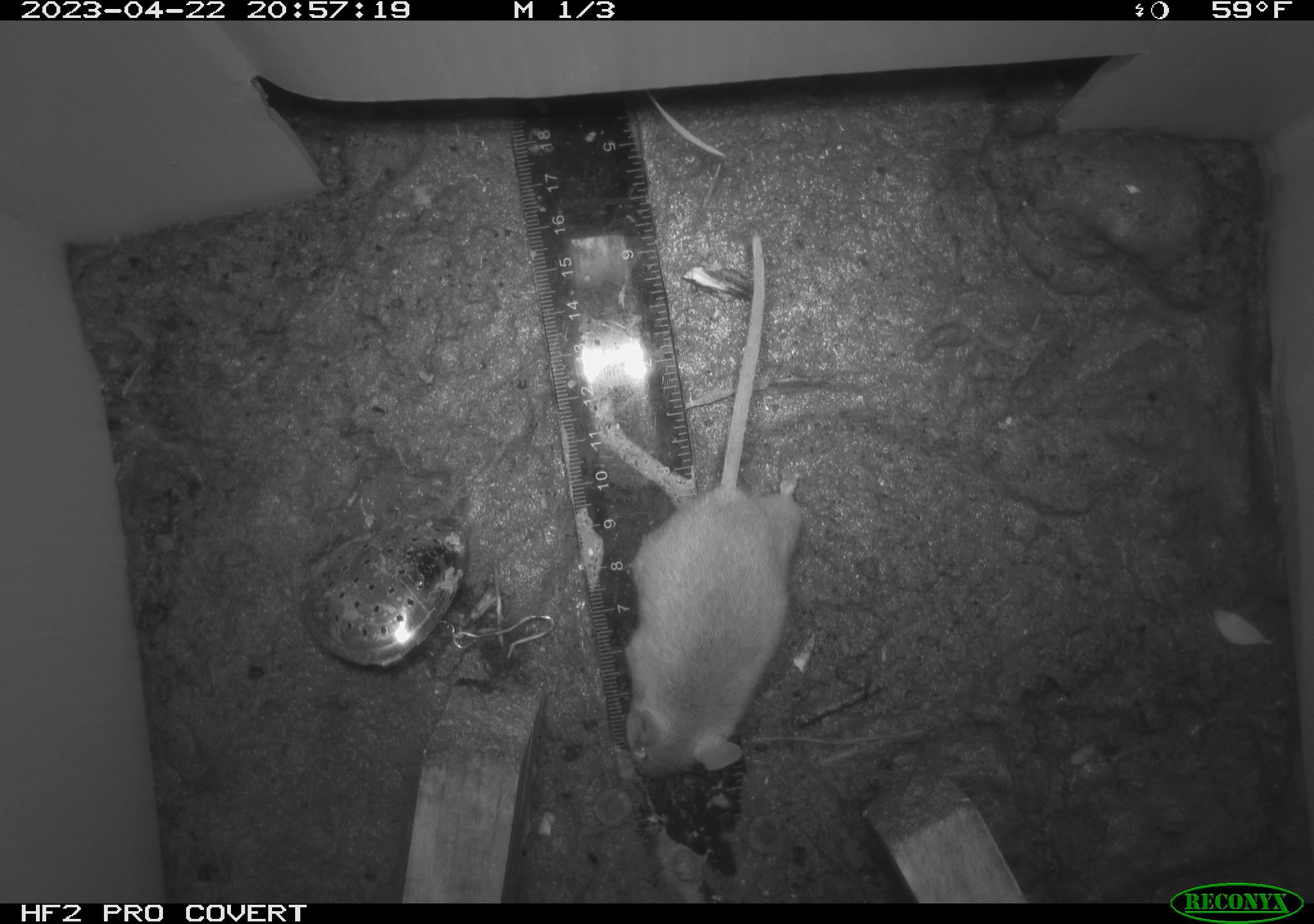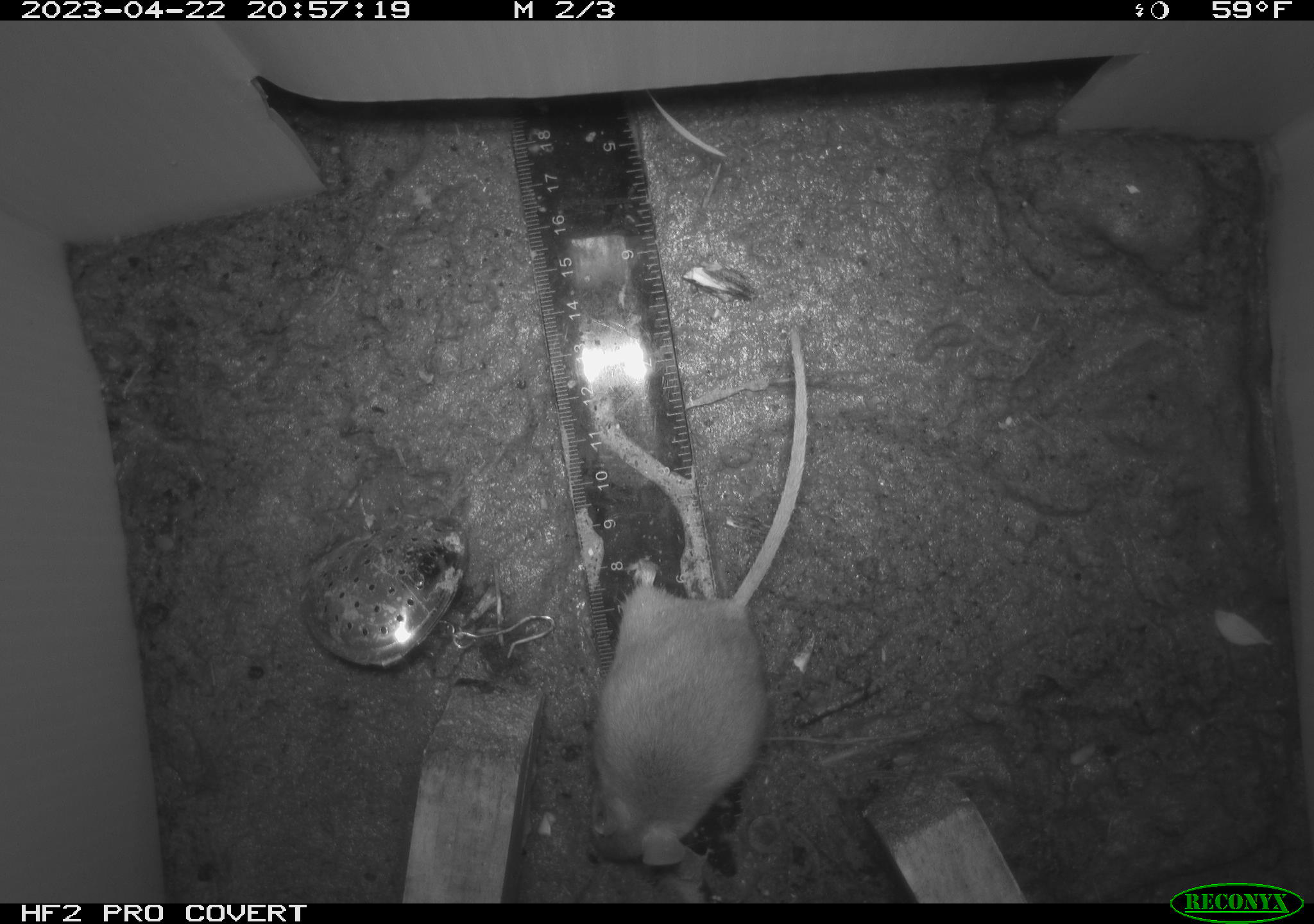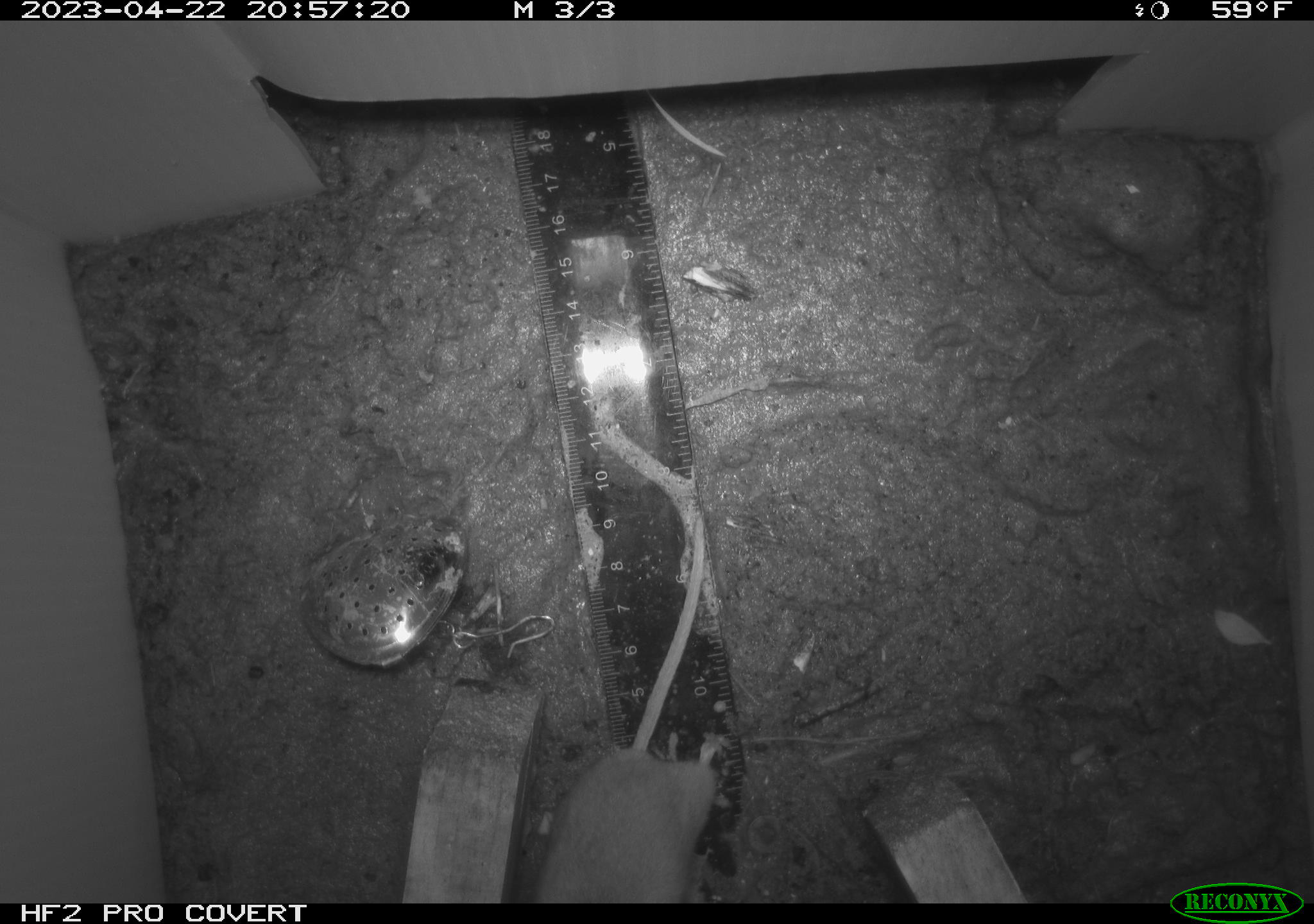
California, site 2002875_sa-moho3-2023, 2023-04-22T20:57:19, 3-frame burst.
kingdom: Animalia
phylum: Chordata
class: Mammalia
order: Rodentia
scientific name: Rodentia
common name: mouse species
Mouse species (Rodentia).